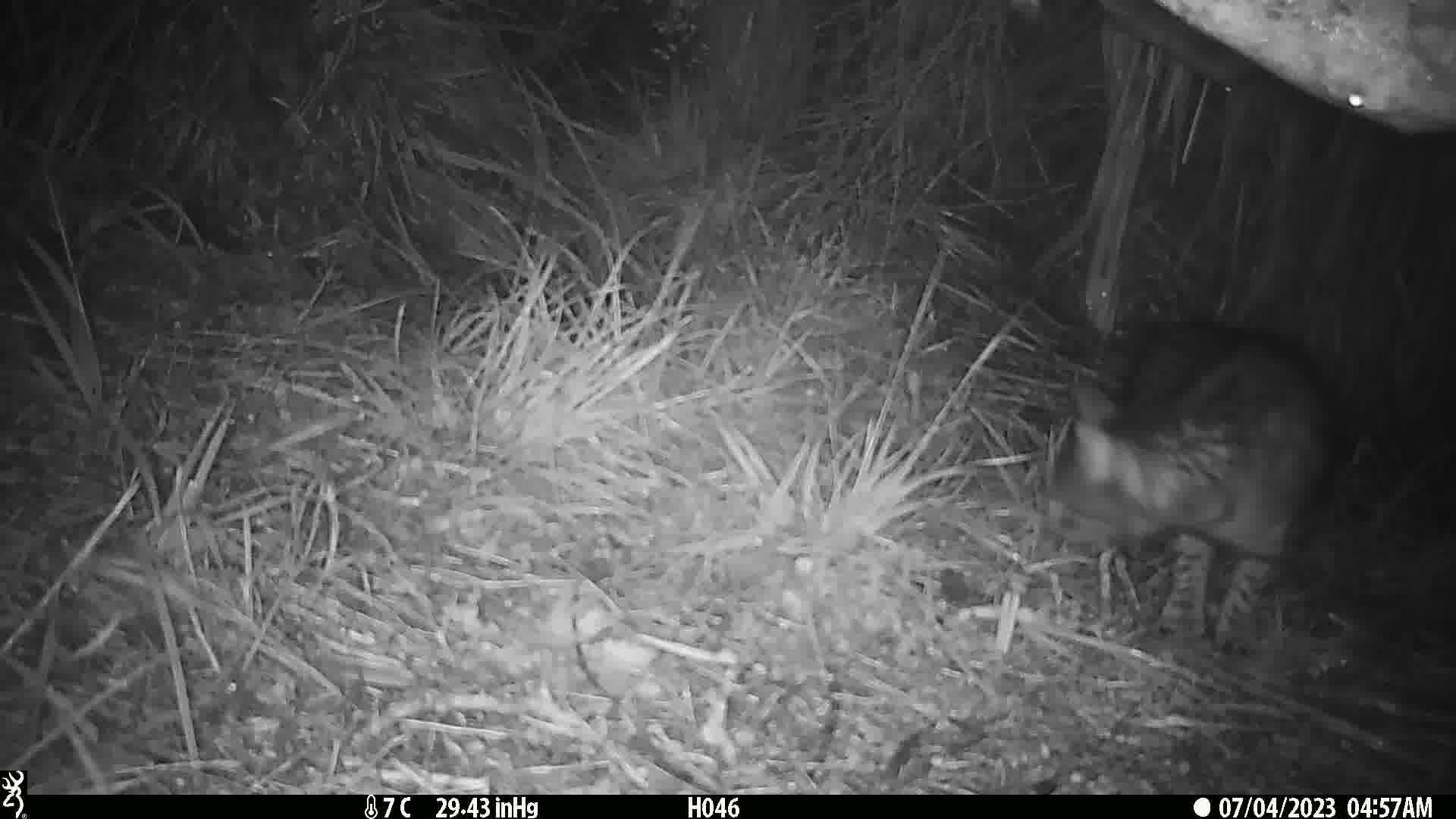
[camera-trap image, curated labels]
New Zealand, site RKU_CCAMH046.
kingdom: Animalia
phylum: Chordata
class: Mammalia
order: Carnivora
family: Felidae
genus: Felis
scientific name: Felis catus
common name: domestic cat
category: cat